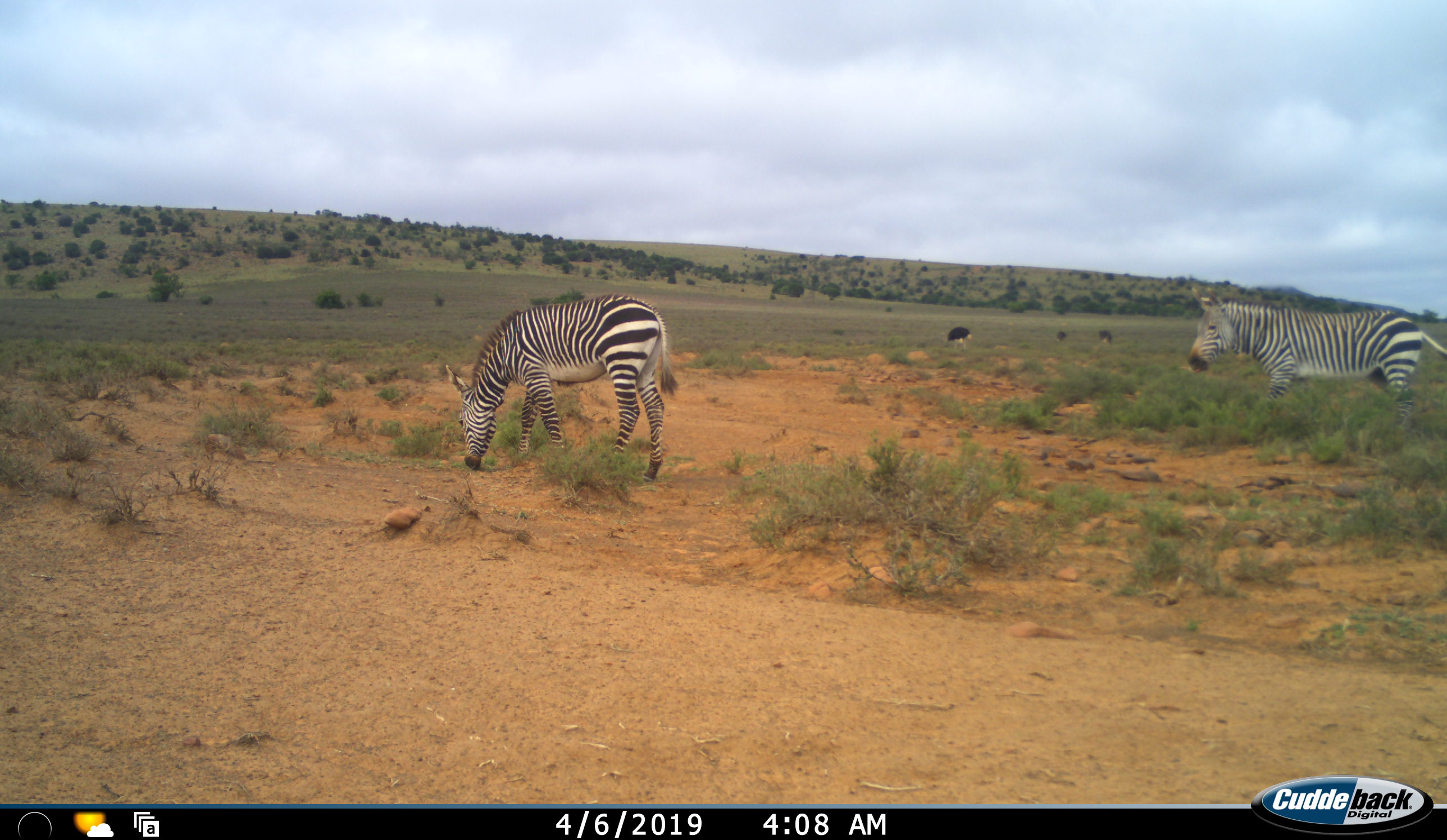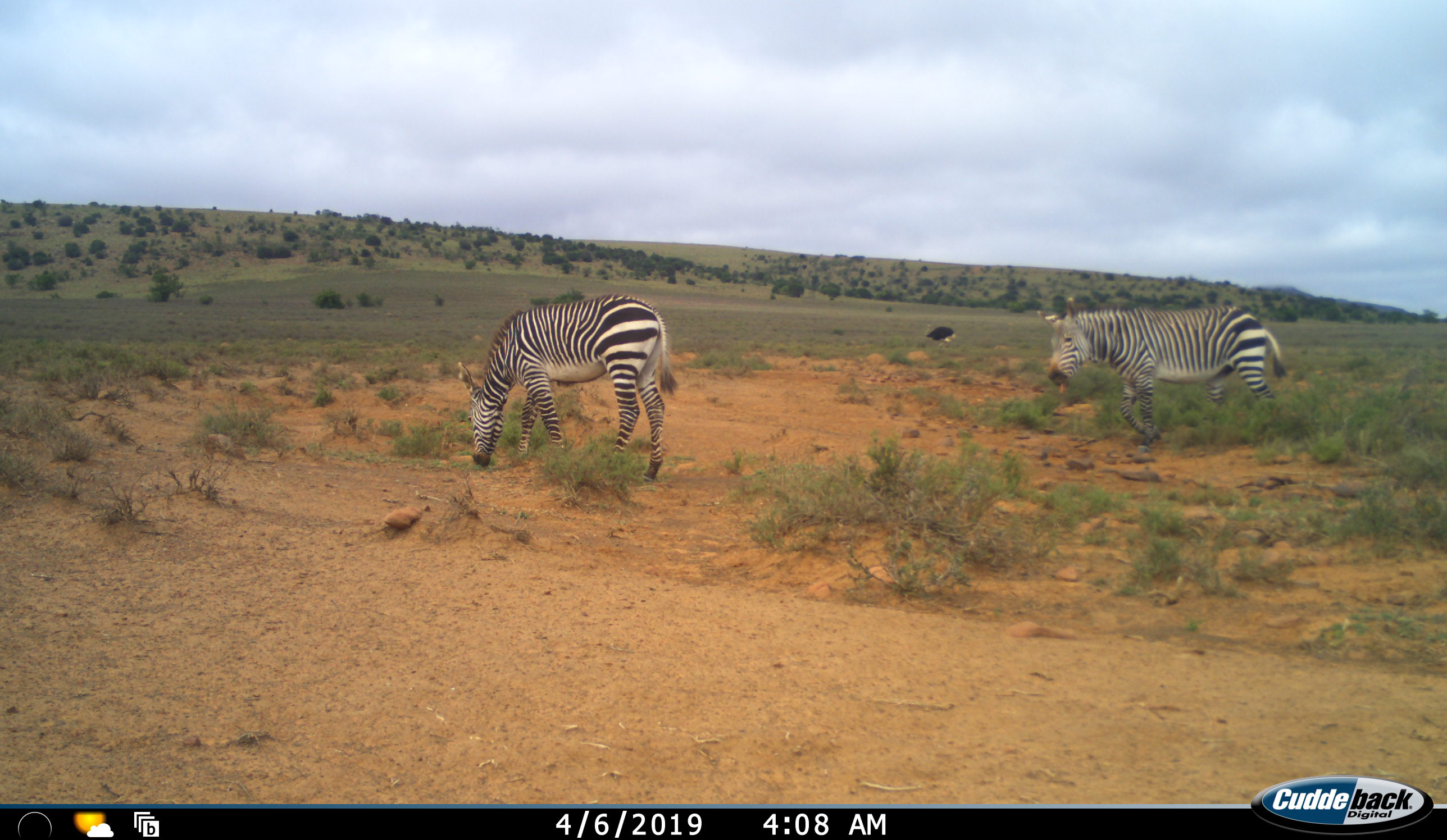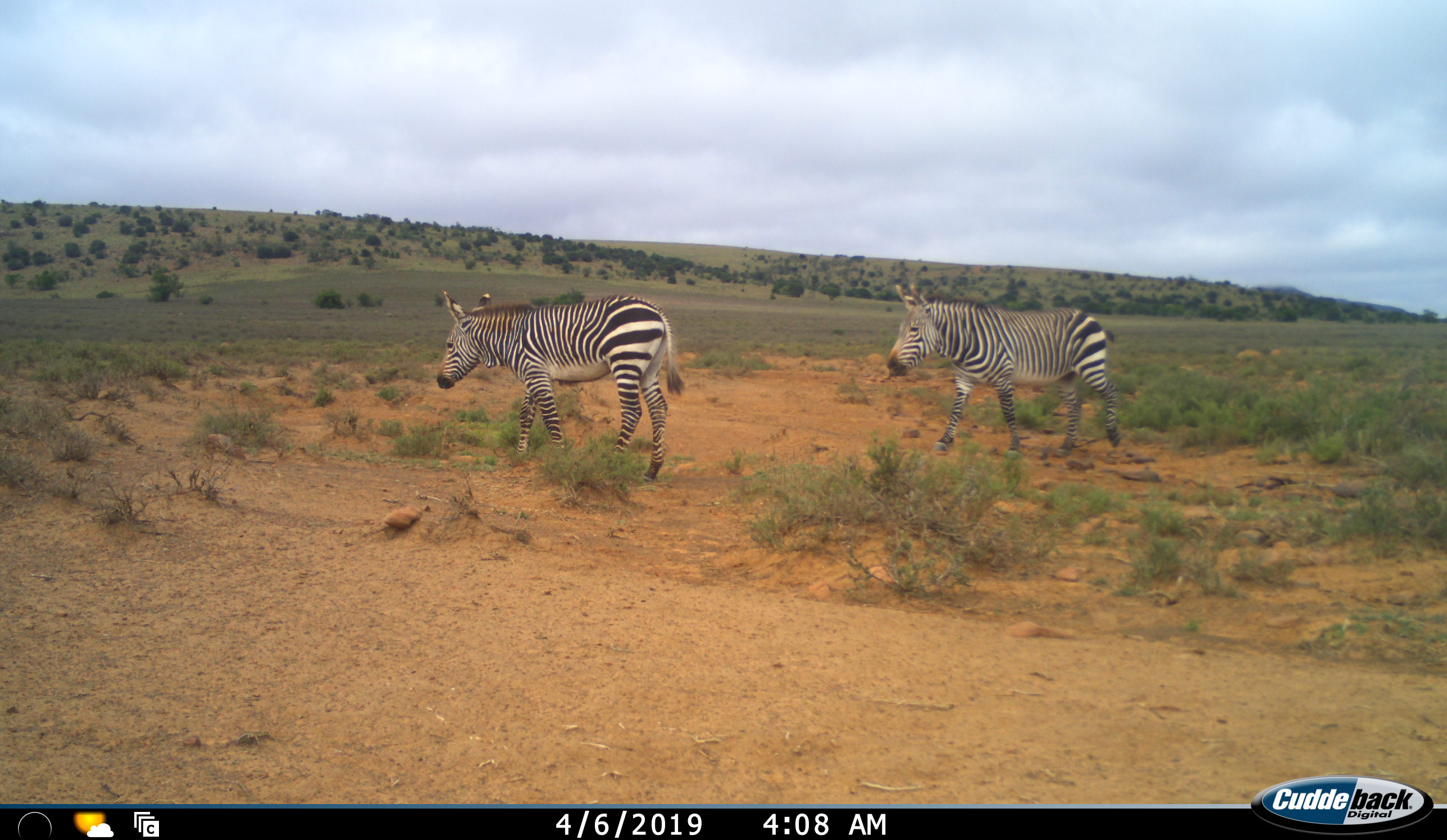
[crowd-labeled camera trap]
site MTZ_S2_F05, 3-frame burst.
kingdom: Animalia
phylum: Chordata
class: Mammalia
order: Perissodactyla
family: Equidae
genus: Equus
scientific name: Equus zebra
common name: mountain zebra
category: zebramountain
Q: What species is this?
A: Zebramountain (mountain zebra) (Equus zebra).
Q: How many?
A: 2.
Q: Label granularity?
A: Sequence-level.